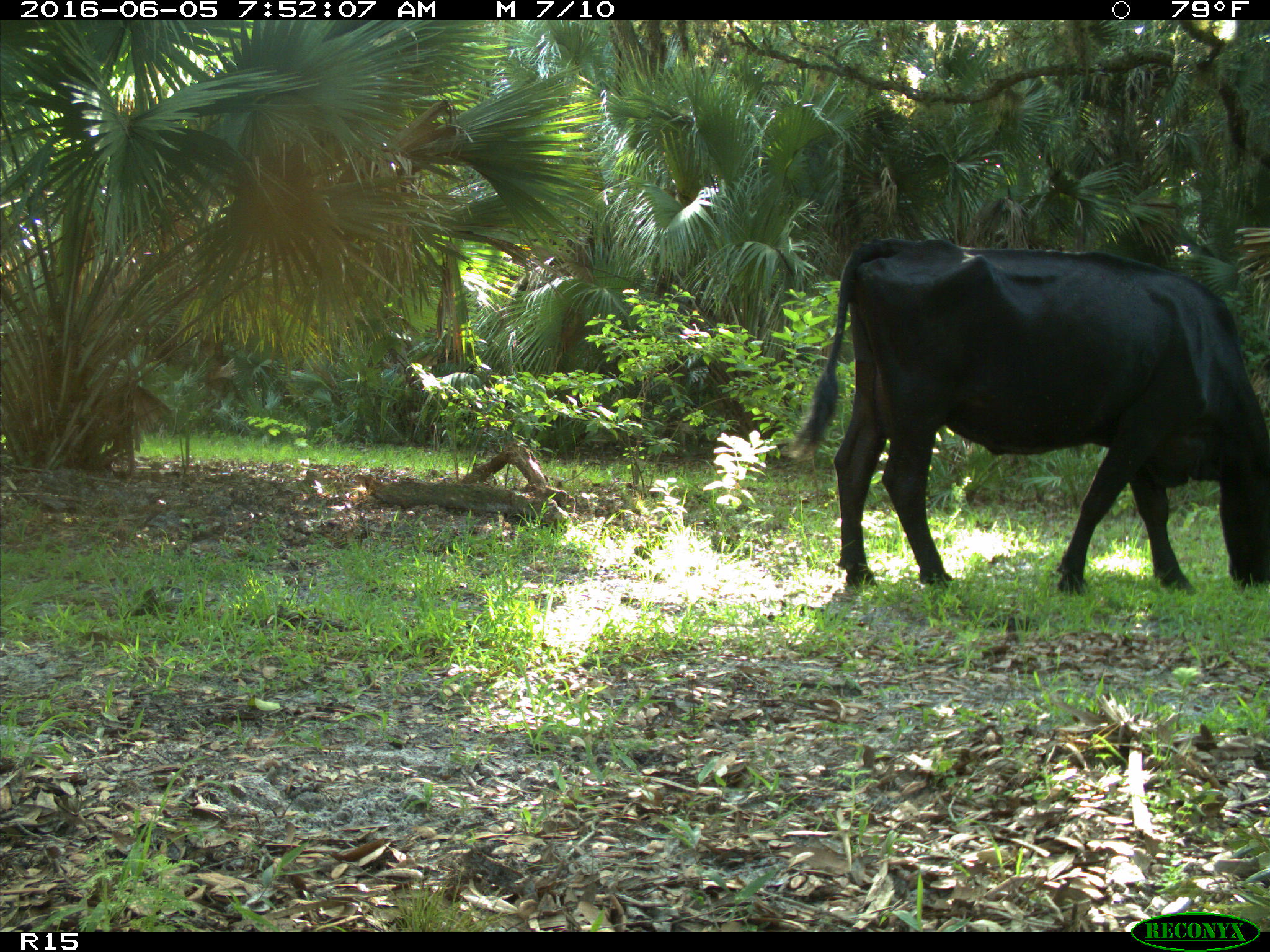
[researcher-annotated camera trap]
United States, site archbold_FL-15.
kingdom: Animalia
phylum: Chordata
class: Mammalia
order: Artiodactyla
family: Bovidae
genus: Bos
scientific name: Bos taurus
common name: domestic cow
Bos taurus (domestic cow).